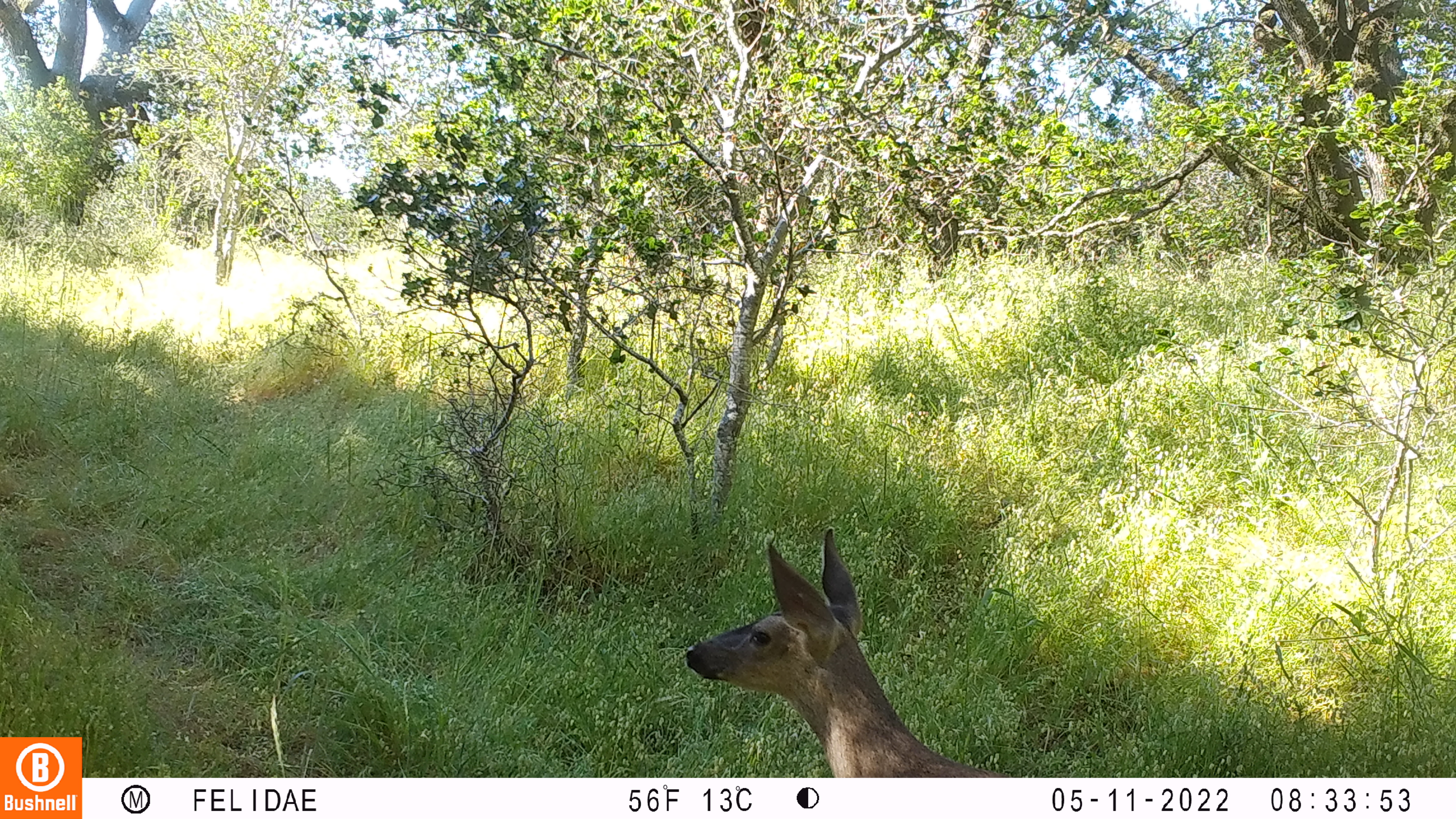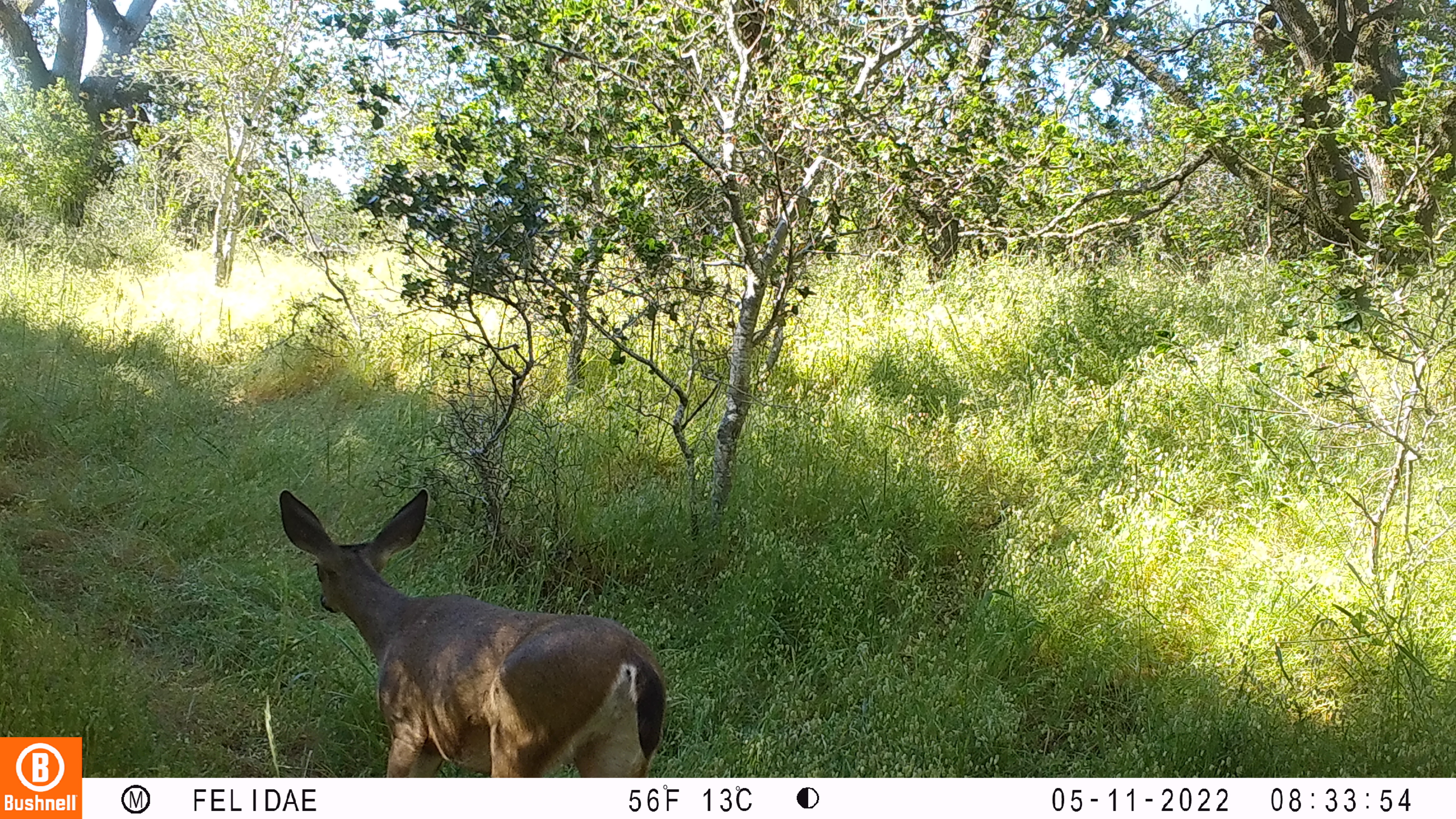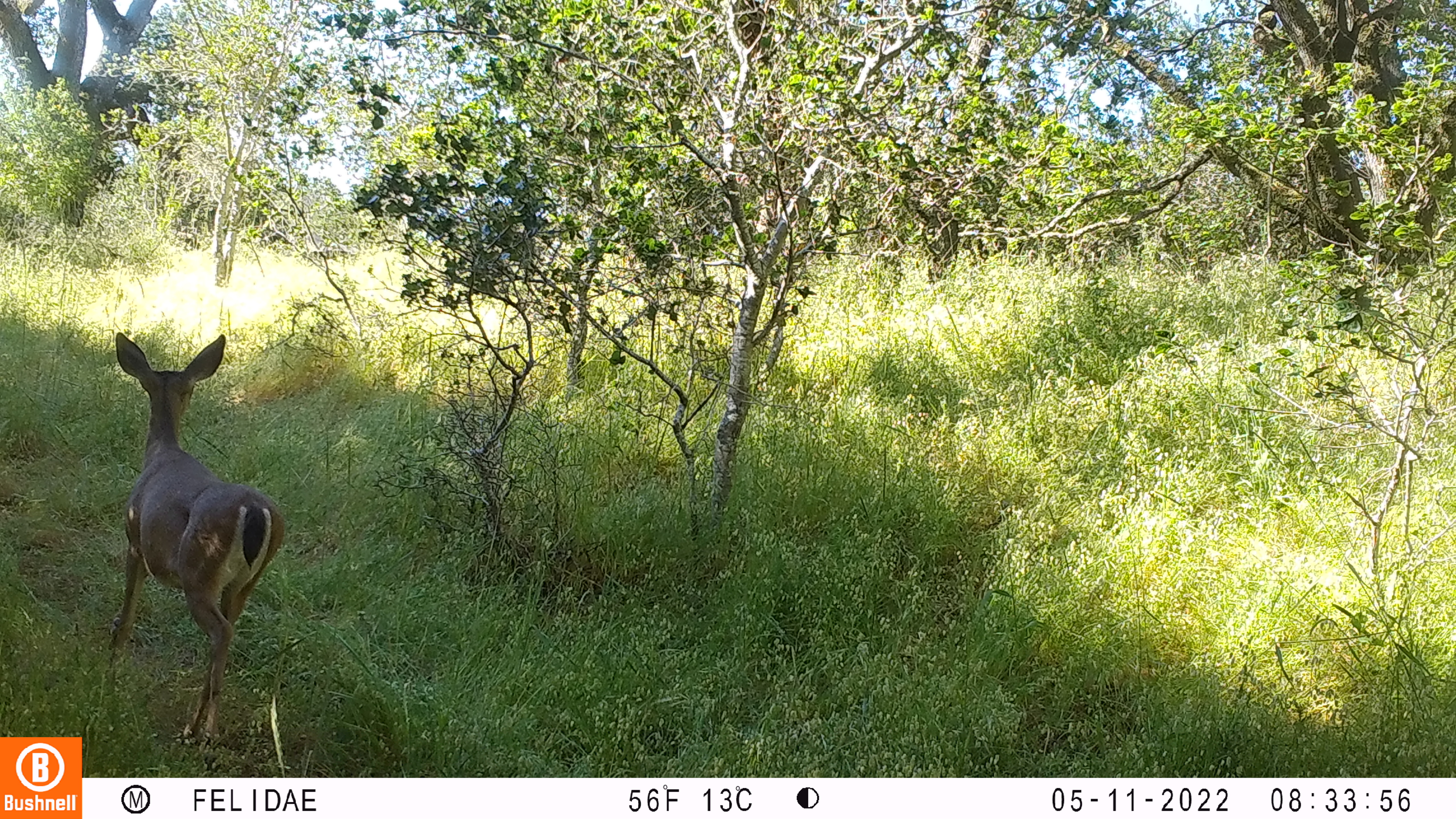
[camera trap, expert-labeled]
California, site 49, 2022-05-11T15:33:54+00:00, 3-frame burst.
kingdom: Animalia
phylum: Chordata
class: Mammalia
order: Artiodactyla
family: Cervidae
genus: Odocoileus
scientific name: Odocoileus hemionus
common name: mule deer